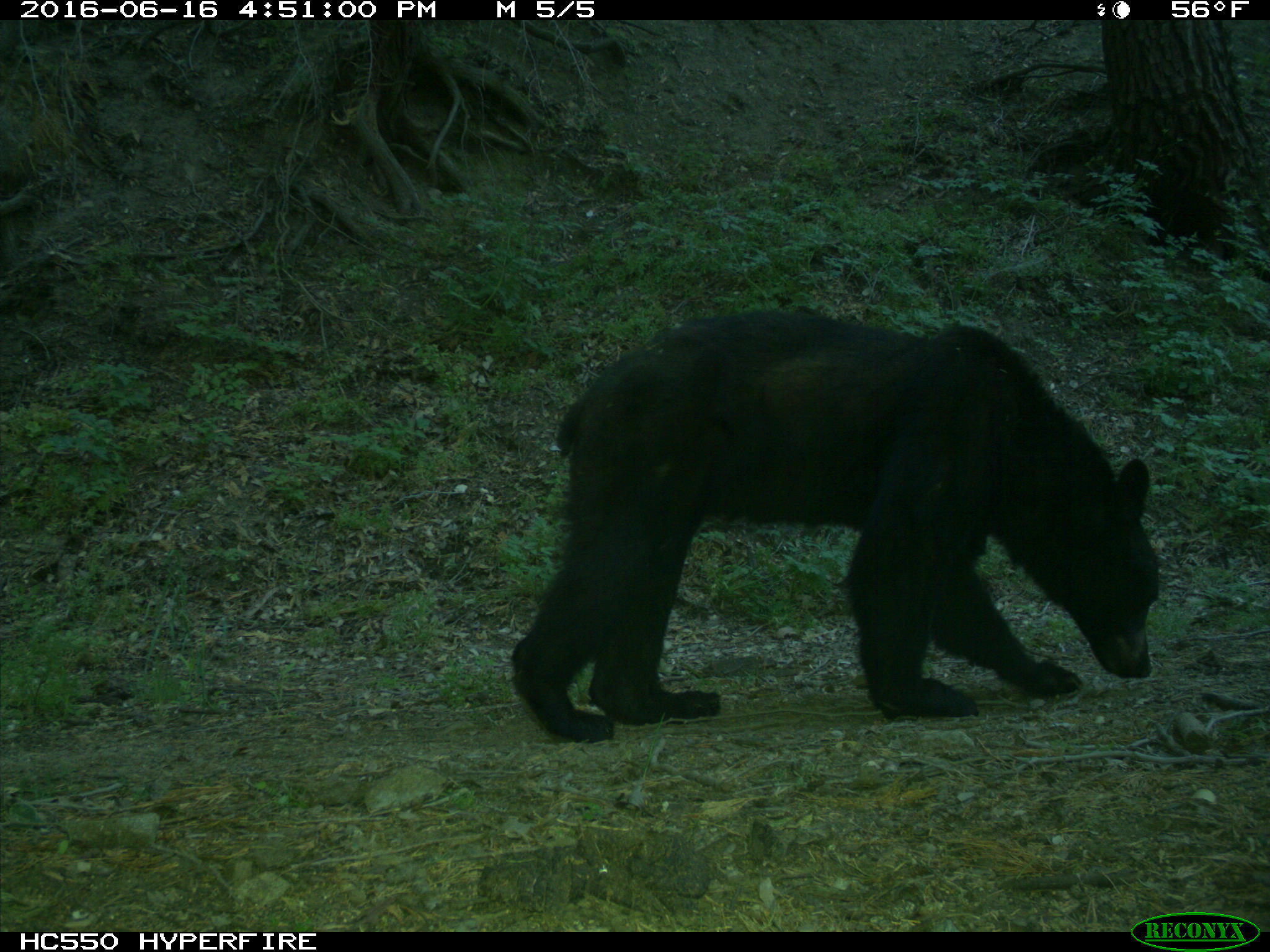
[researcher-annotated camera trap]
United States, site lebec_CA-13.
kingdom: Animalia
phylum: Chordata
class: Mammalia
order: Carnivora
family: Ursidae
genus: Ursus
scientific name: Ursus americanus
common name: american black bear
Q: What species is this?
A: Ursus americanus (american black bear).